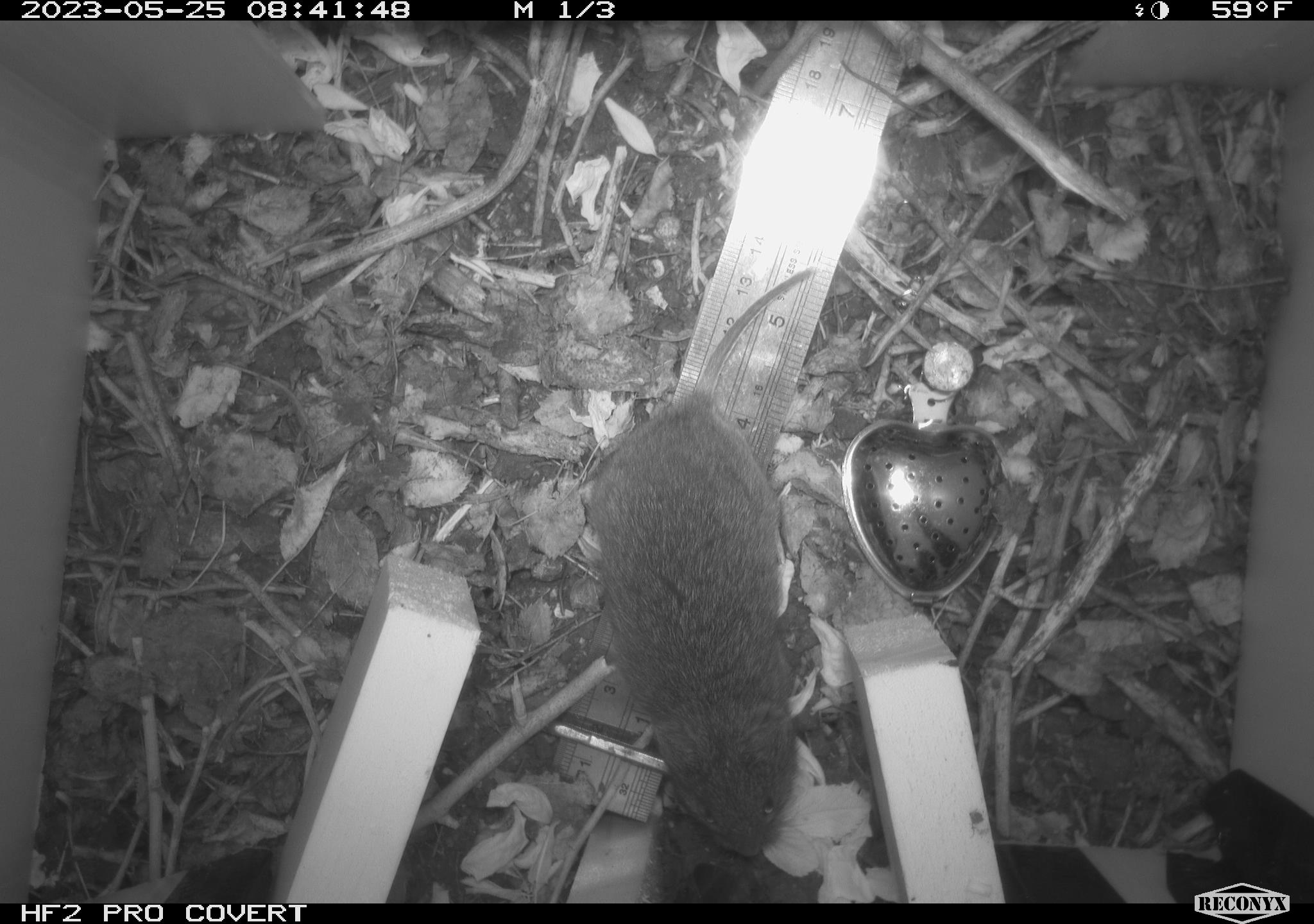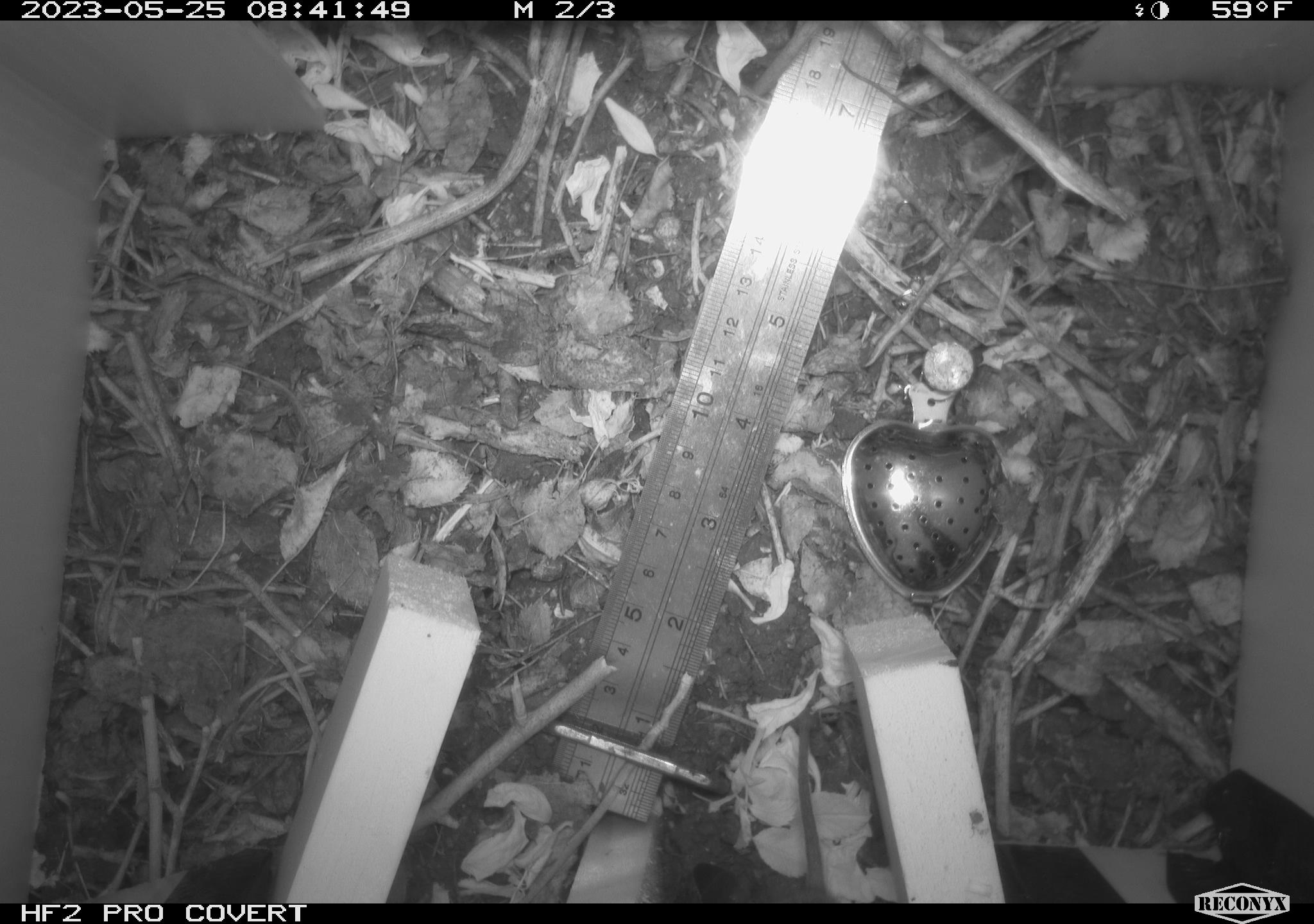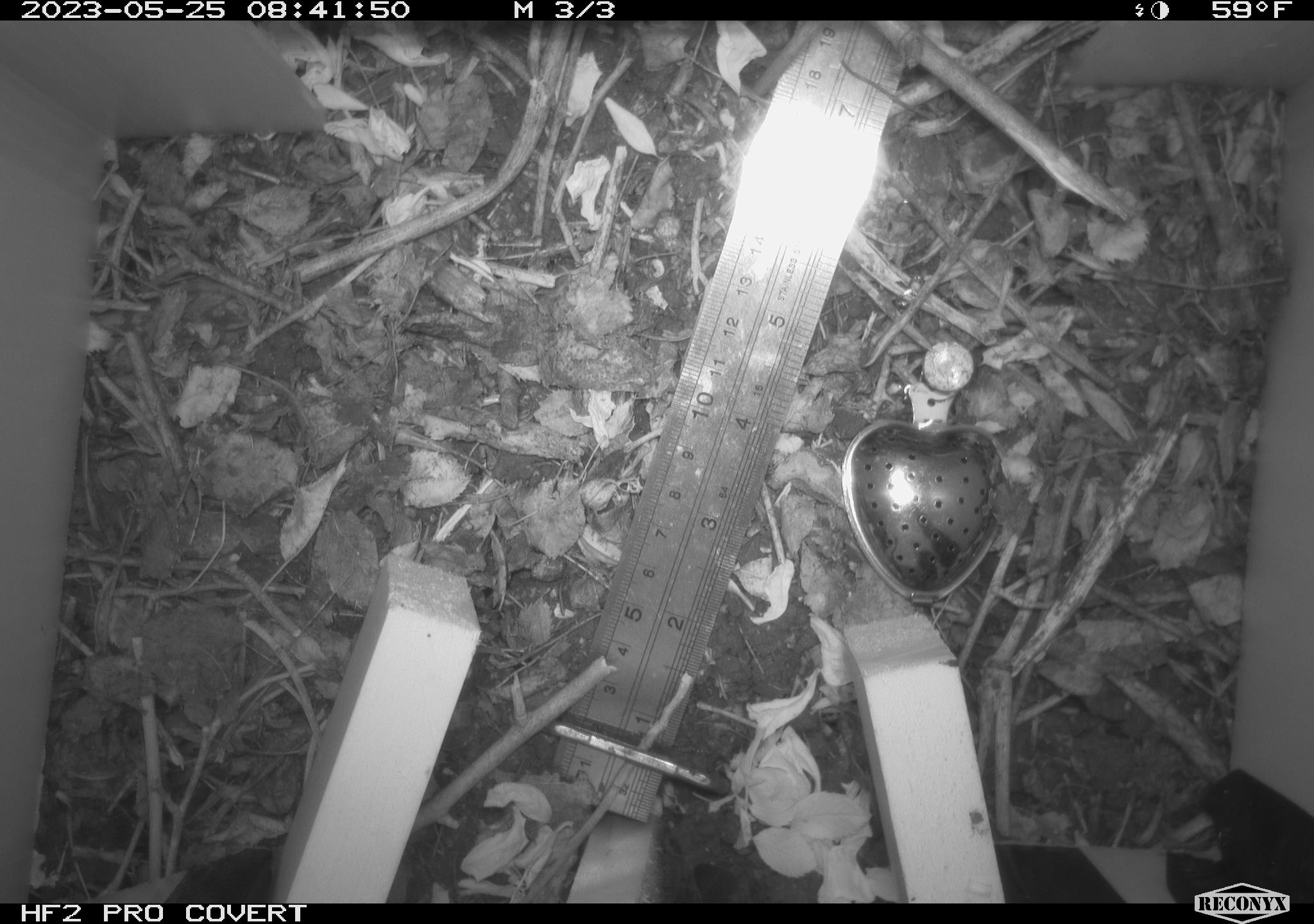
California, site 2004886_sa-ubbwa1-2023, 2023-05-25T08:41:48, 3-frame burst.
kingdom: Animalia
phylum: Chordata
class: Mammalia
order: Rodentia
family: Cricetidae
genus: Microtus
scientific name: Microtus californicus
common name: california vole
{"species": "california vole (Microtus californicus)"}